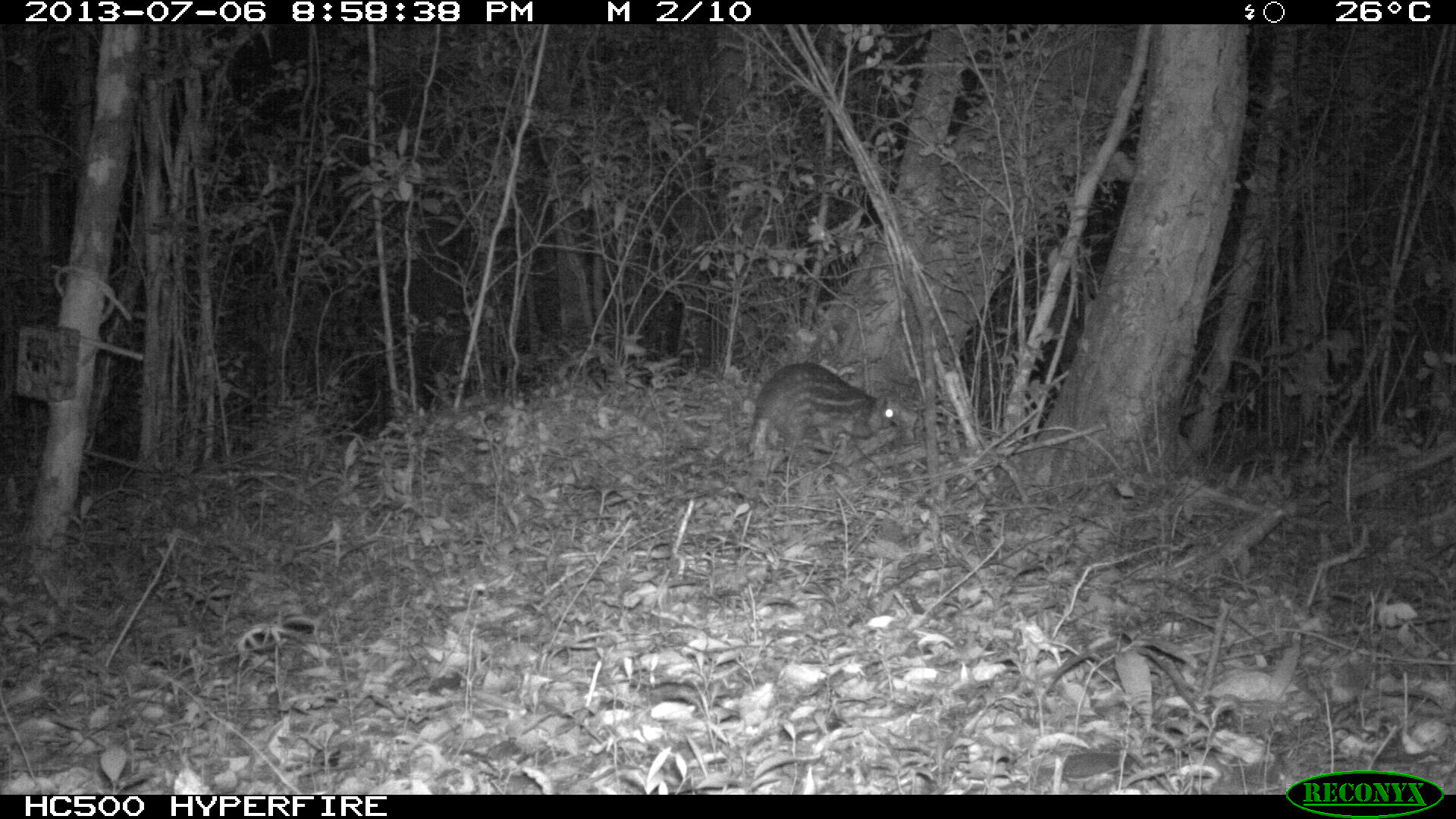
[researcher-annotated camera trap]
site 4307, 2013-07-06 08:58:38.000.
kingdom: Animalia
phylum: Chordata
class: Mammalia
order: Rodentia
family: Cuniculidae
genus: Cuniculus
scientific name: Cuniculus paca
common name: lowland paca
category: agouti paca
Agouti paca (lowland paca) (Cuniculus paca), count 1.